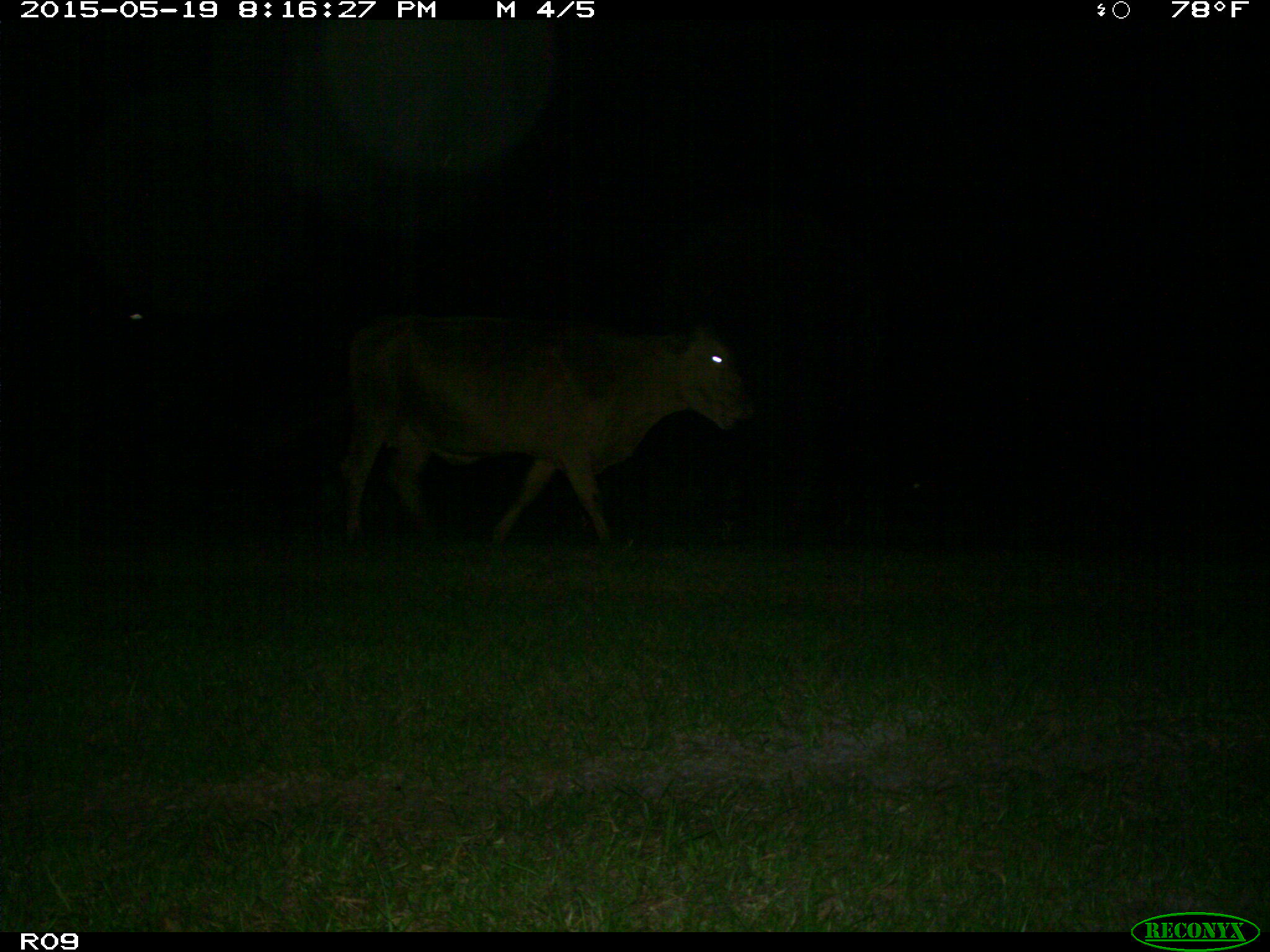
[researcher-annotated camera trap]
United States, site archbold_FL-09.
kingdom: Animalia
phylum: Chordata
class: Mammalia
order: Artiodactyla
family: Bovidae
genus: Bos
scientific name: Bos taurus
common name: domestic cow